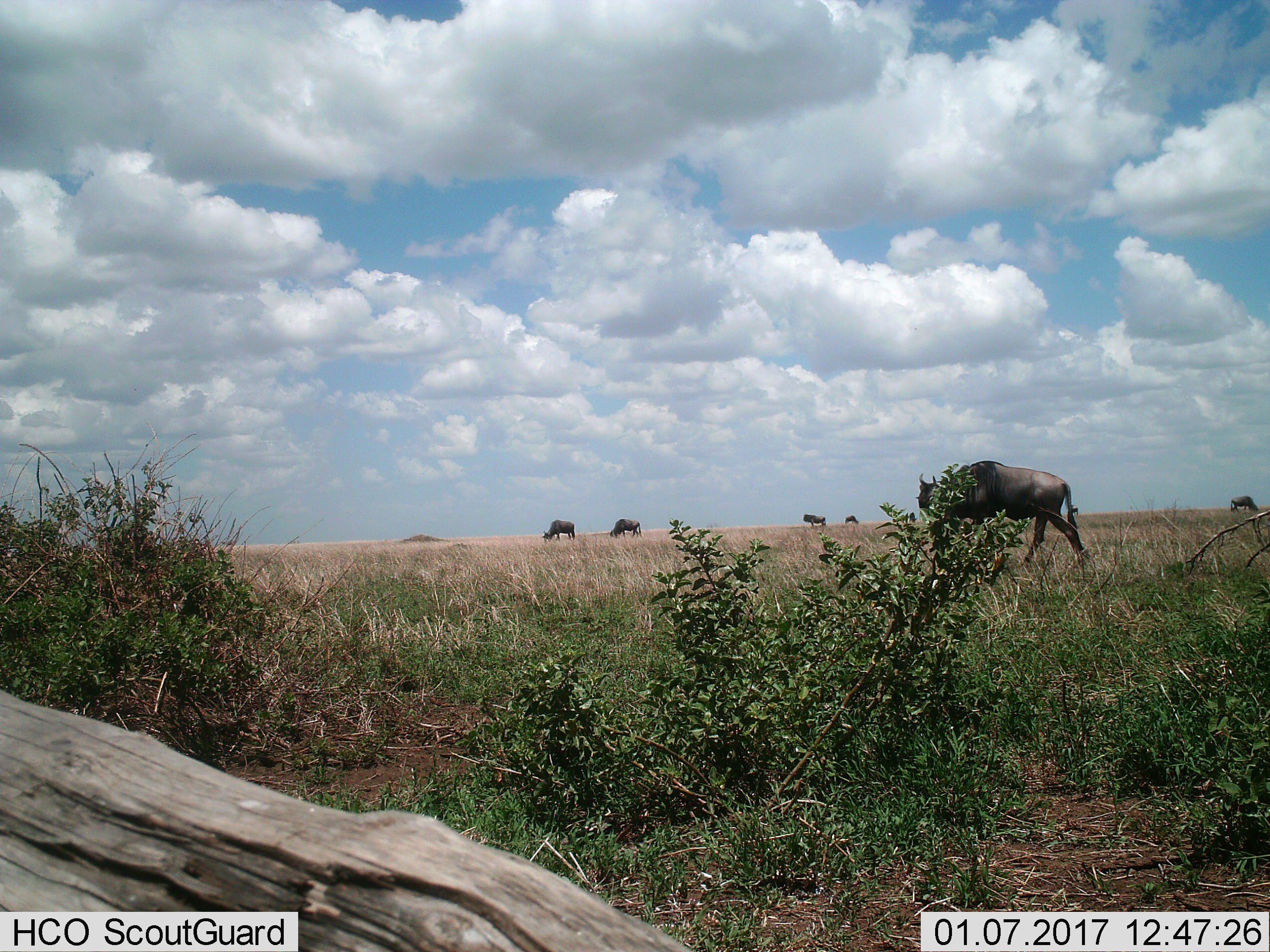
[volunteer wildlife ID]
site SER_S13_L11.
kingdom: Animalia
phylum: Chordata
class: Mammalia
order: Artiodactyla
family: Bovidae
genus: Connochaetes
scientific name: Connochaetes taurinus taurinus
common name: blue wildebeest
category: wildebeestblue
Wildebeestblue (blue wildebeest) (Connochaetes taurinus taurinus), count 6. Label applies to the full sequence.